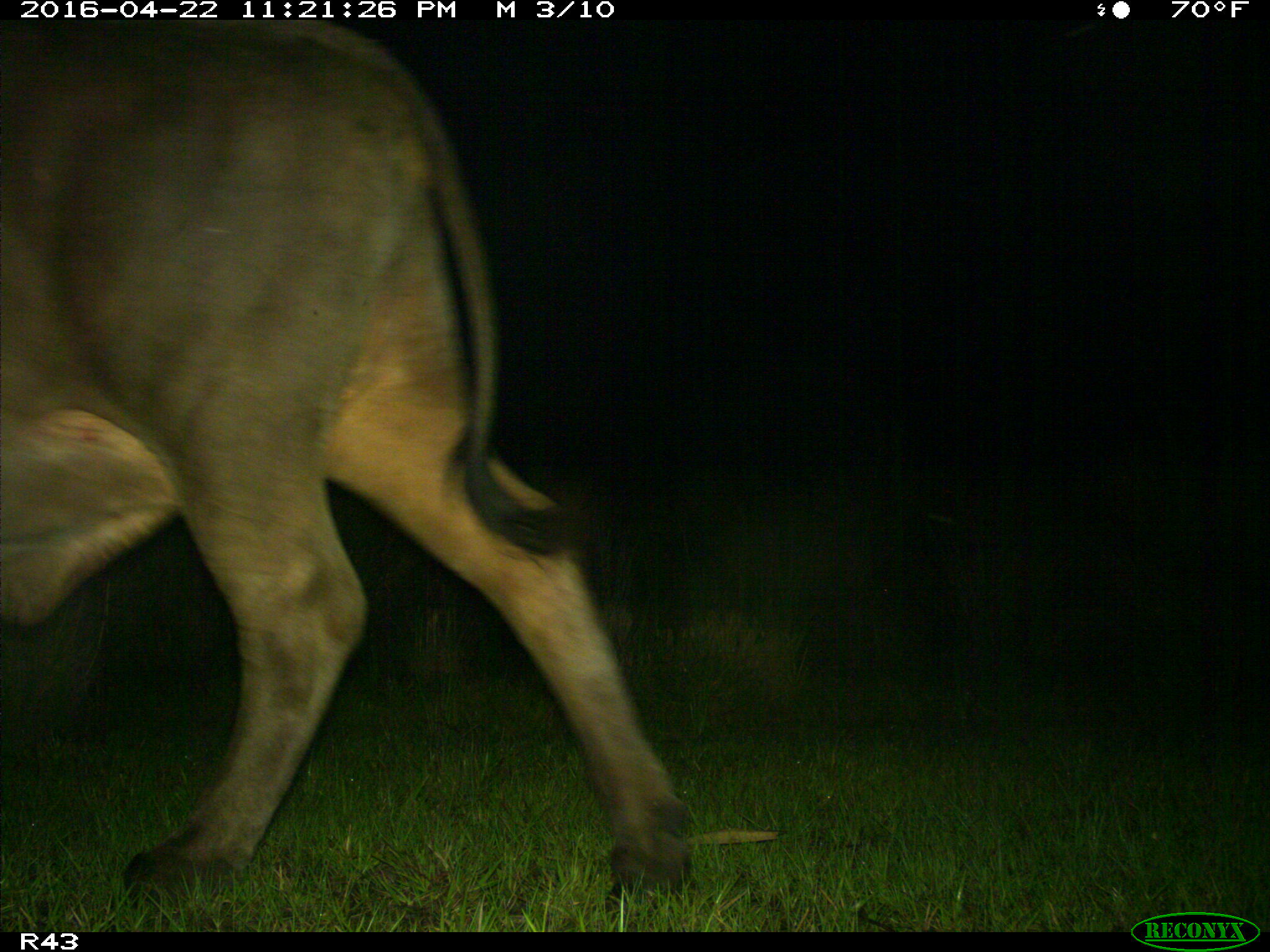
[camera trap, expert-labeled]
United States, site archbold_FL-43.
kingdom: Animalia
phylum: Chordata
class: Mammalia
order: Artiodactyla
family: Bovidae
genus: Bos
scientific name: Bos taurus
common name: domestic cow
Bos taurus (domestic cow).